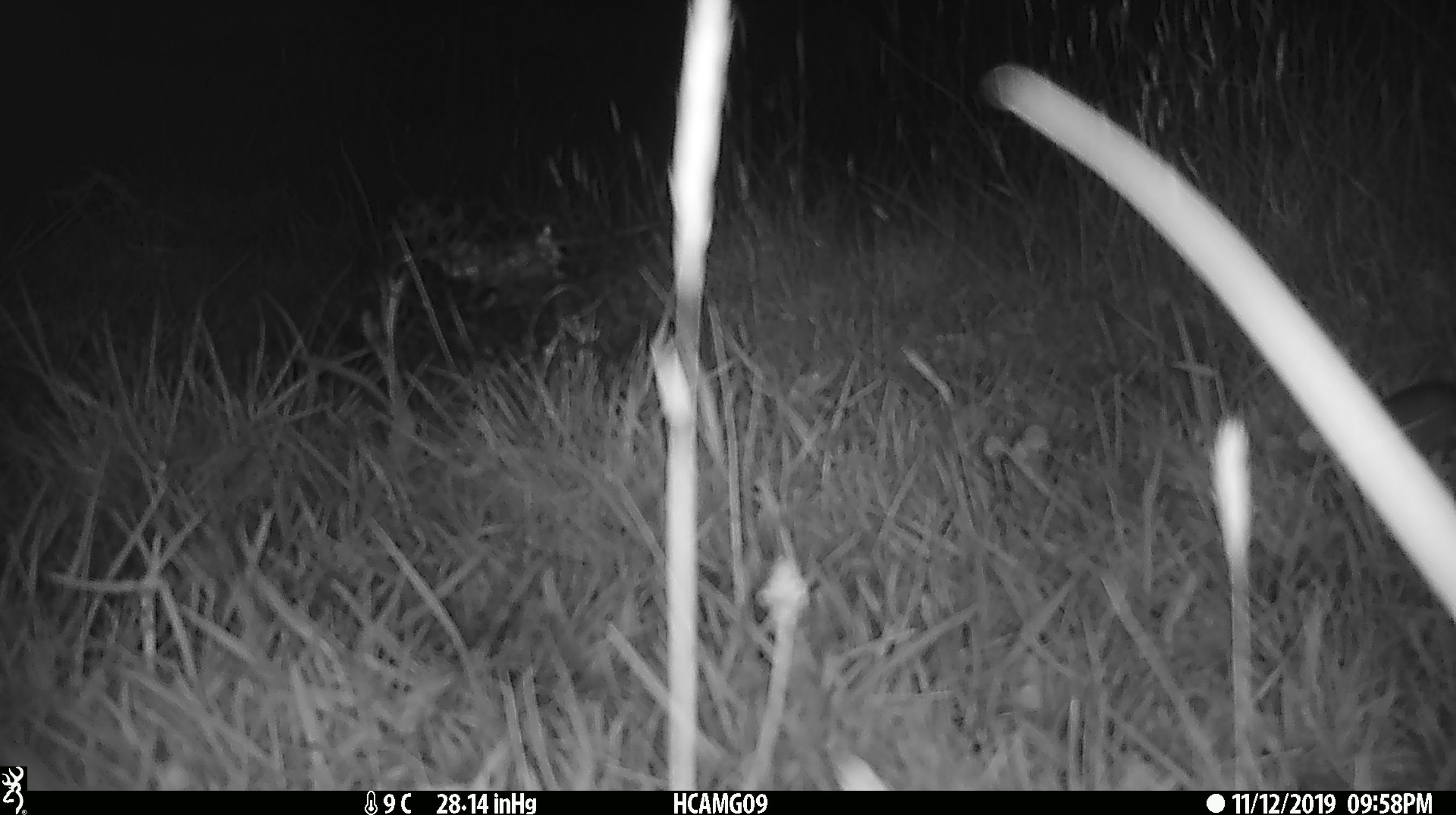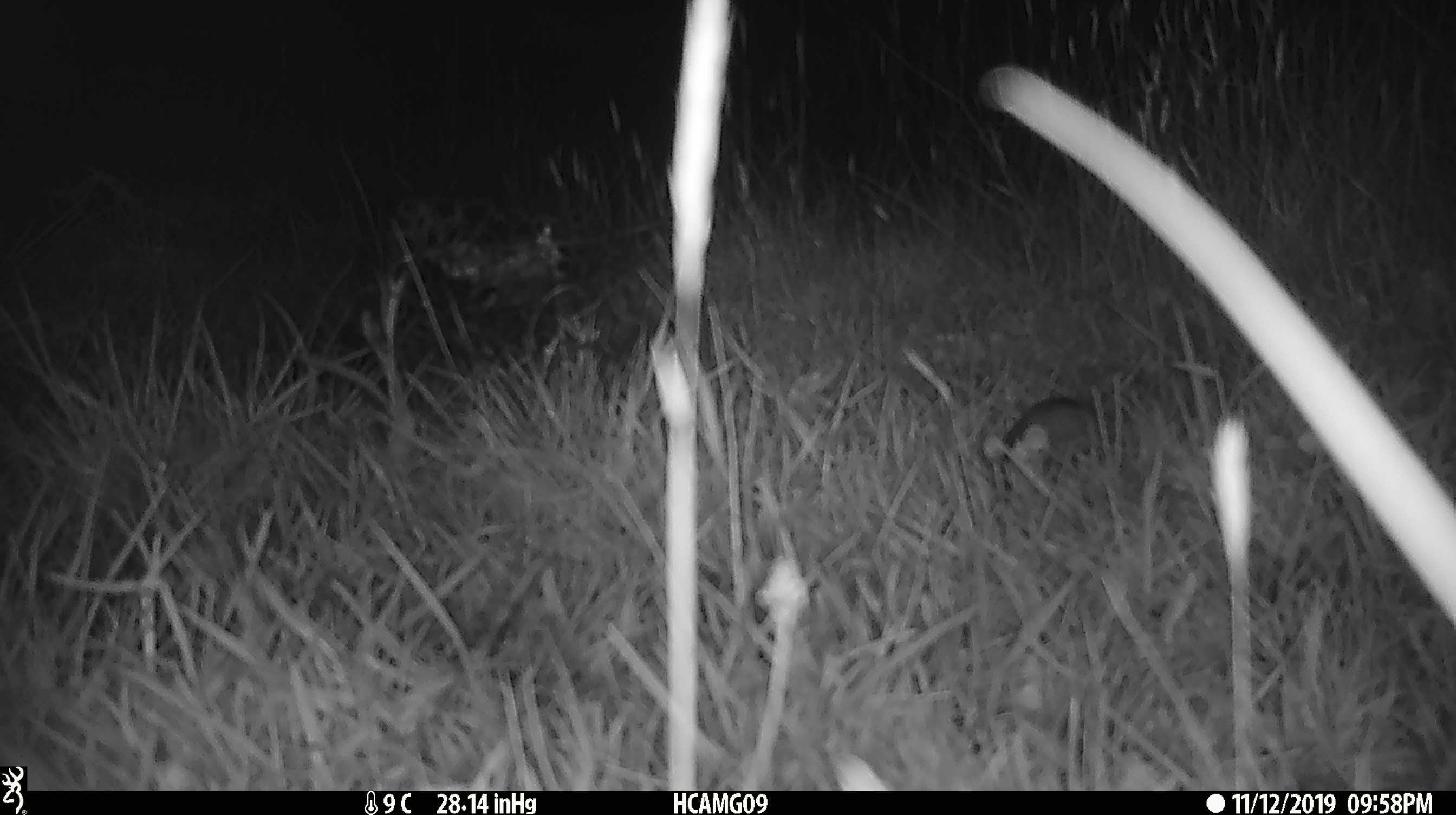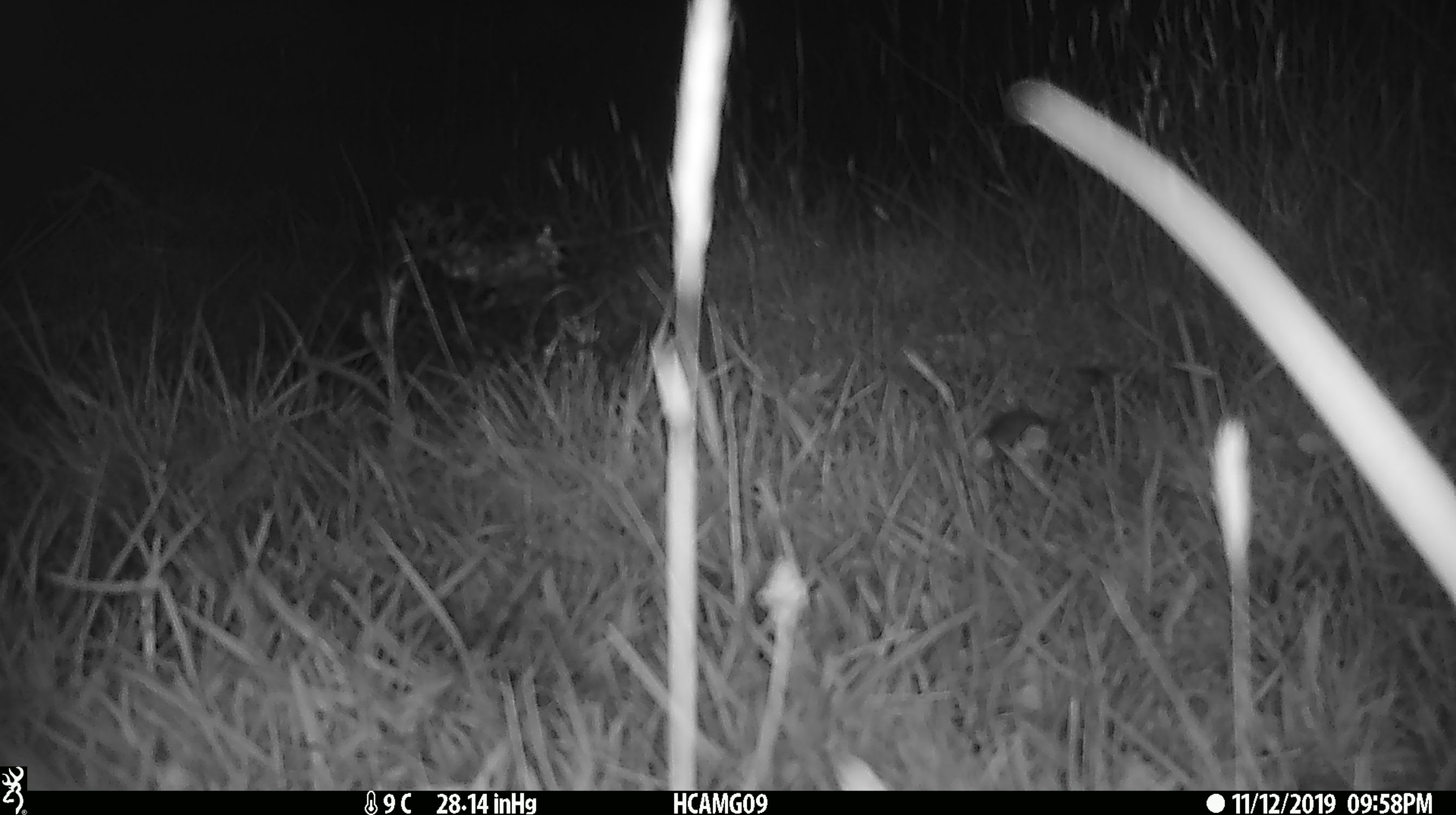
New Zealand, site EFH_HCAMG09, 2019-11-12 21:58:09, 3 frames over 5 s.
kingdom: Animalia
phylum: Chordata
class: Mammalia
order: Rodentia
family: Muridae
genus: Mus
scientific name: Mus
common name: mouse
Mouse (Mus).